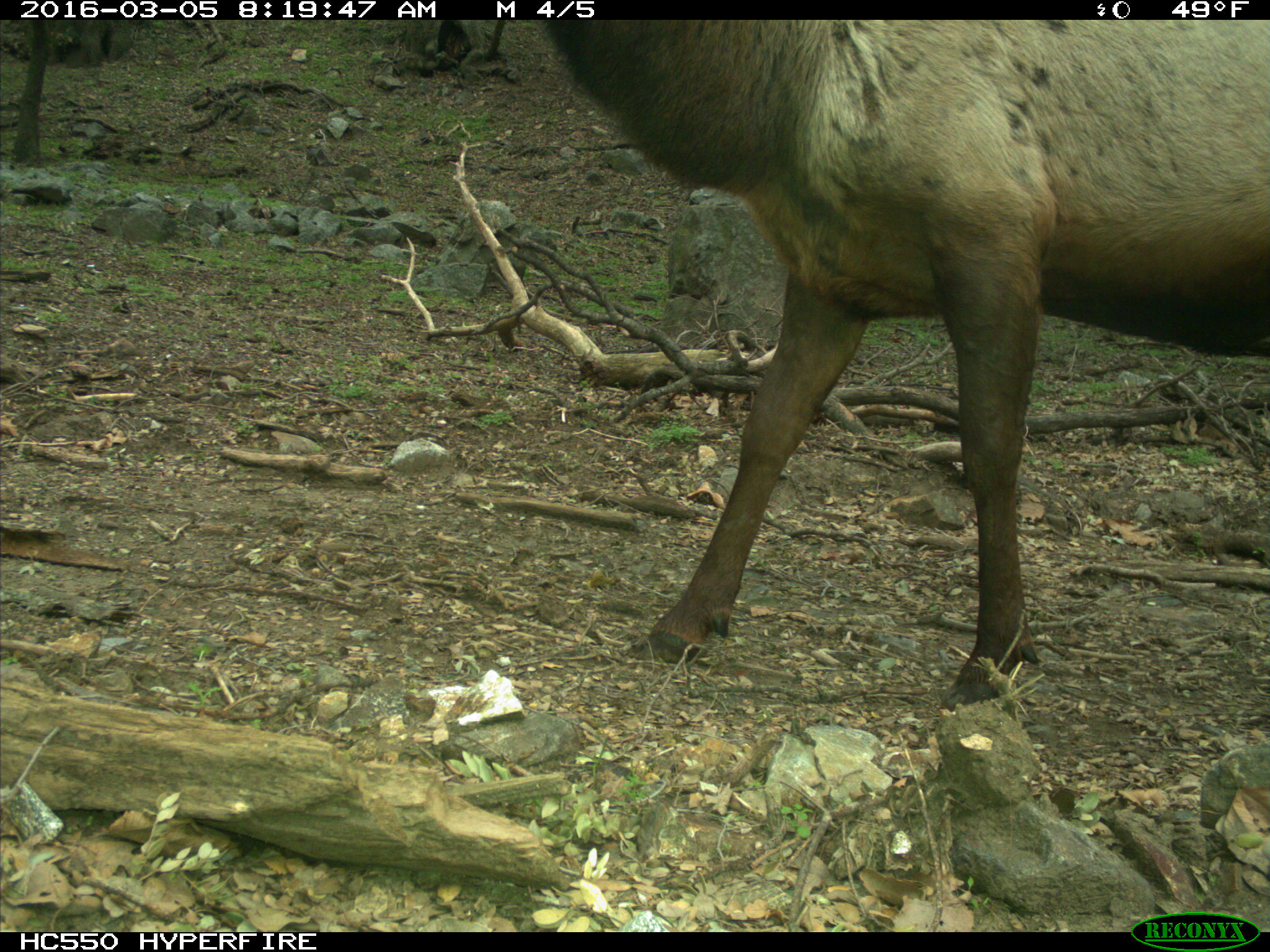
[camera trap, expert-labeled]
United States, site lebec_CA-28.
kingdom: Animalia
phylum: Chordata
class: Mammalia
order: Artiodactyla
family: Cervidae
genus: Cervus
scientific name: Cervus canadensis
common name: elk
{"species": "Cervus canadensis (elk)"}